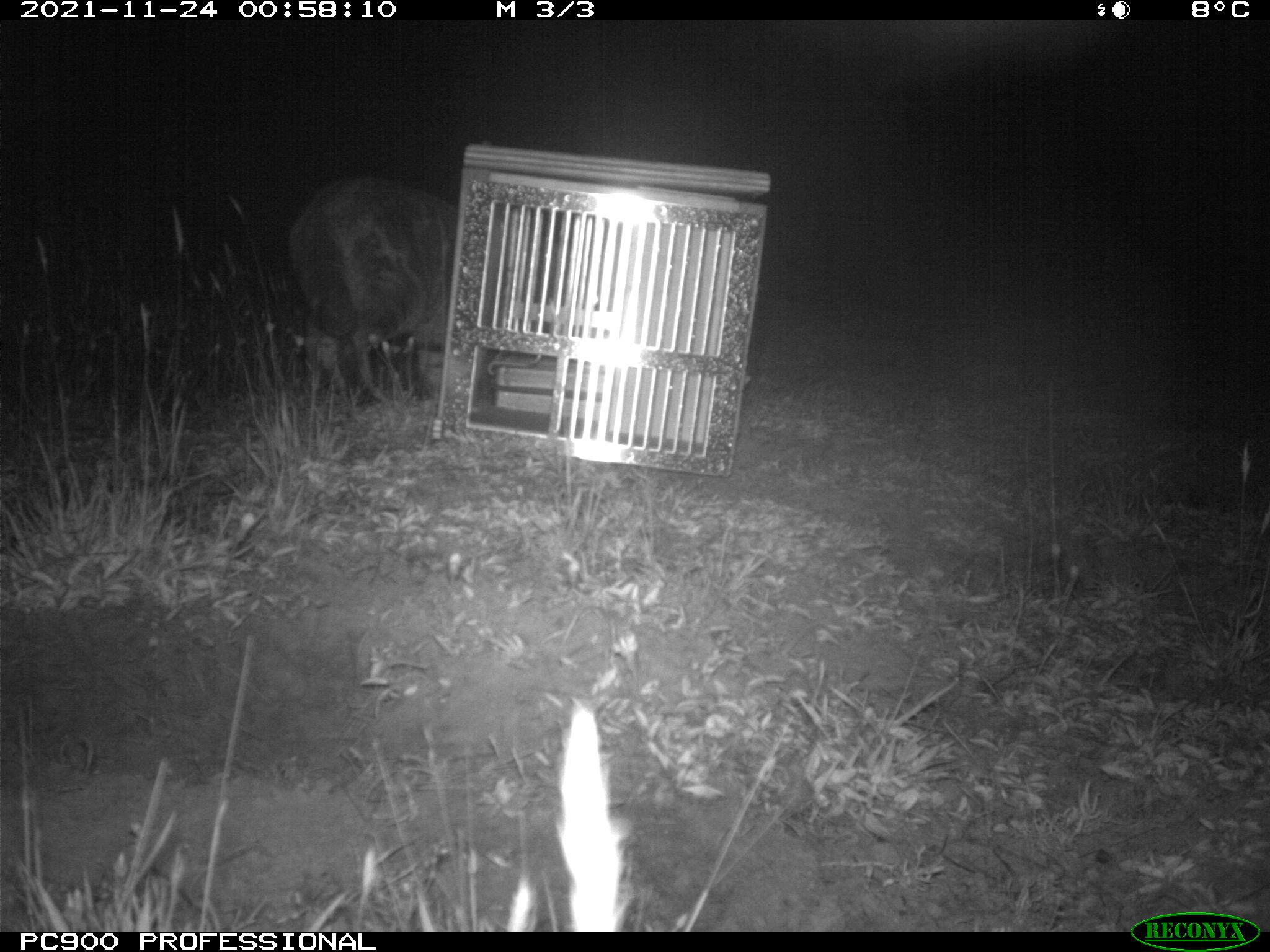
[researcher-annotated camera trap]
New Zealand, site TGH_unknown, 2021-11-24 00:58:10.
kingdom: Animalia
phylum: Chordata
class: Mammalia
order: Carnivora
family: Felidae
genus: Felis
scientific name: Felis catus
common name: domestic cat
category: cat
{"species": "cat (domestic cat) (Felis catus)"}